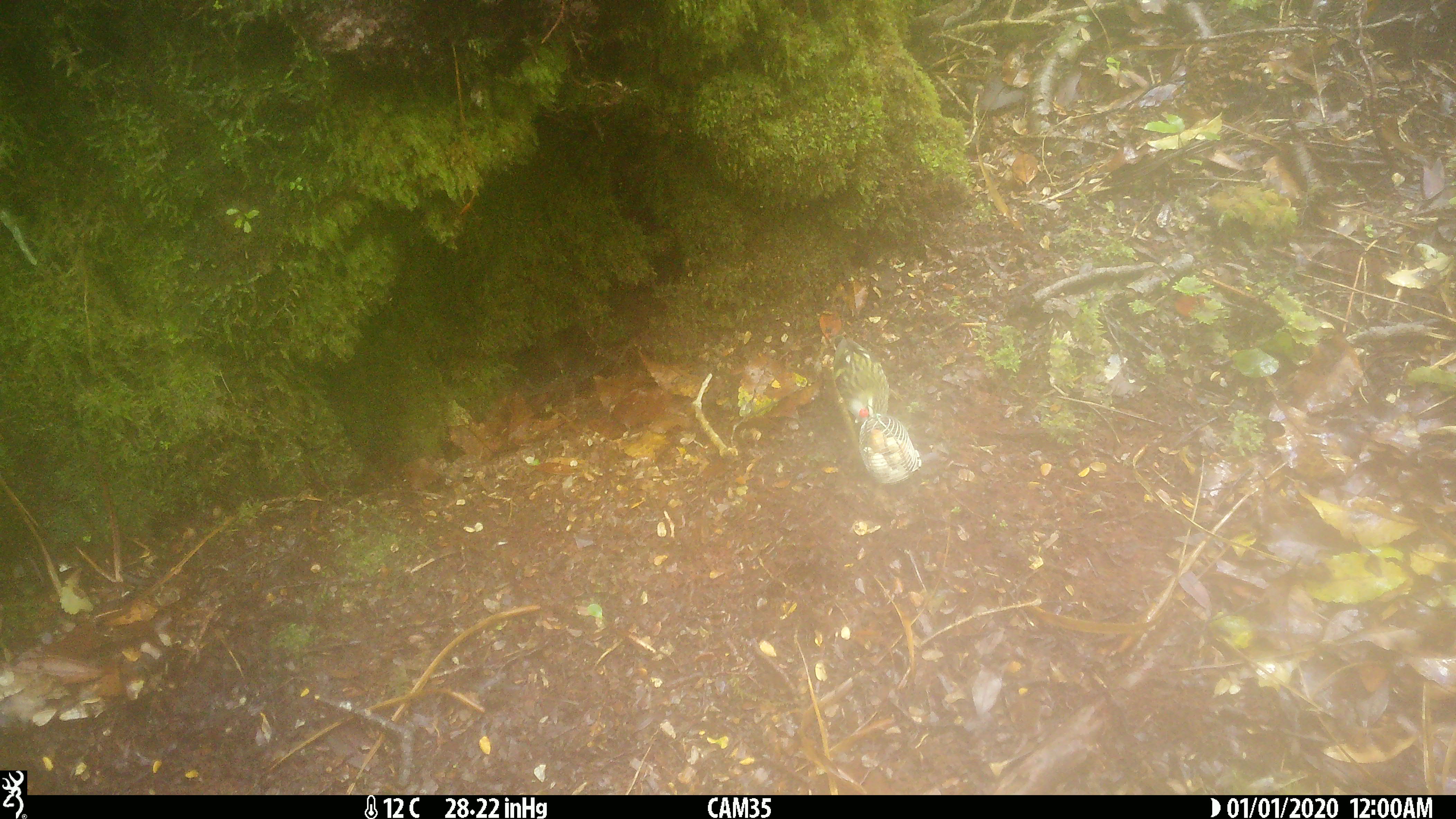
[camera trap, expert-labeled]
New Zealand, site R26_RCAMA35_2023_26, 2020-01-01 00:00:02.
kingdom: Animalia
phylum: Chordata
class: Aves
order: Passeriformes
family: Acanthisittidae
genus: Acanthisitta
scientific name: Acanthisitta chloris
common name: rifleman